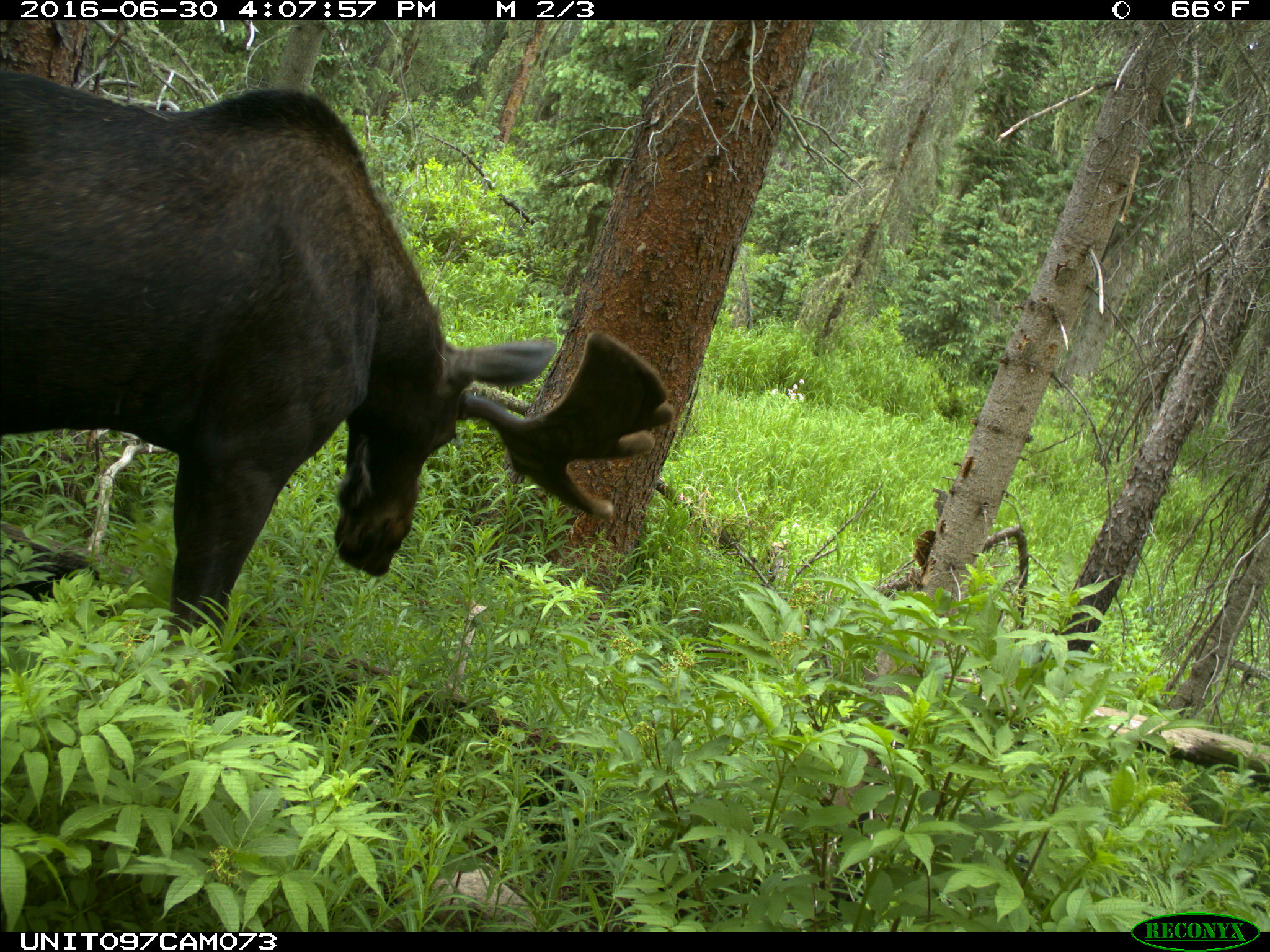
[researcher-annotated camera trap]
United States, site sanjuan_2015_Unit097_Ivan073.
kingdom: Animalia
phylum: Chordata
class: Mammalia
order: Artiodactyla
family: Cervidae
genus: Alces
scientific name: Alces alces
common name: moose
Alces alces (moose).